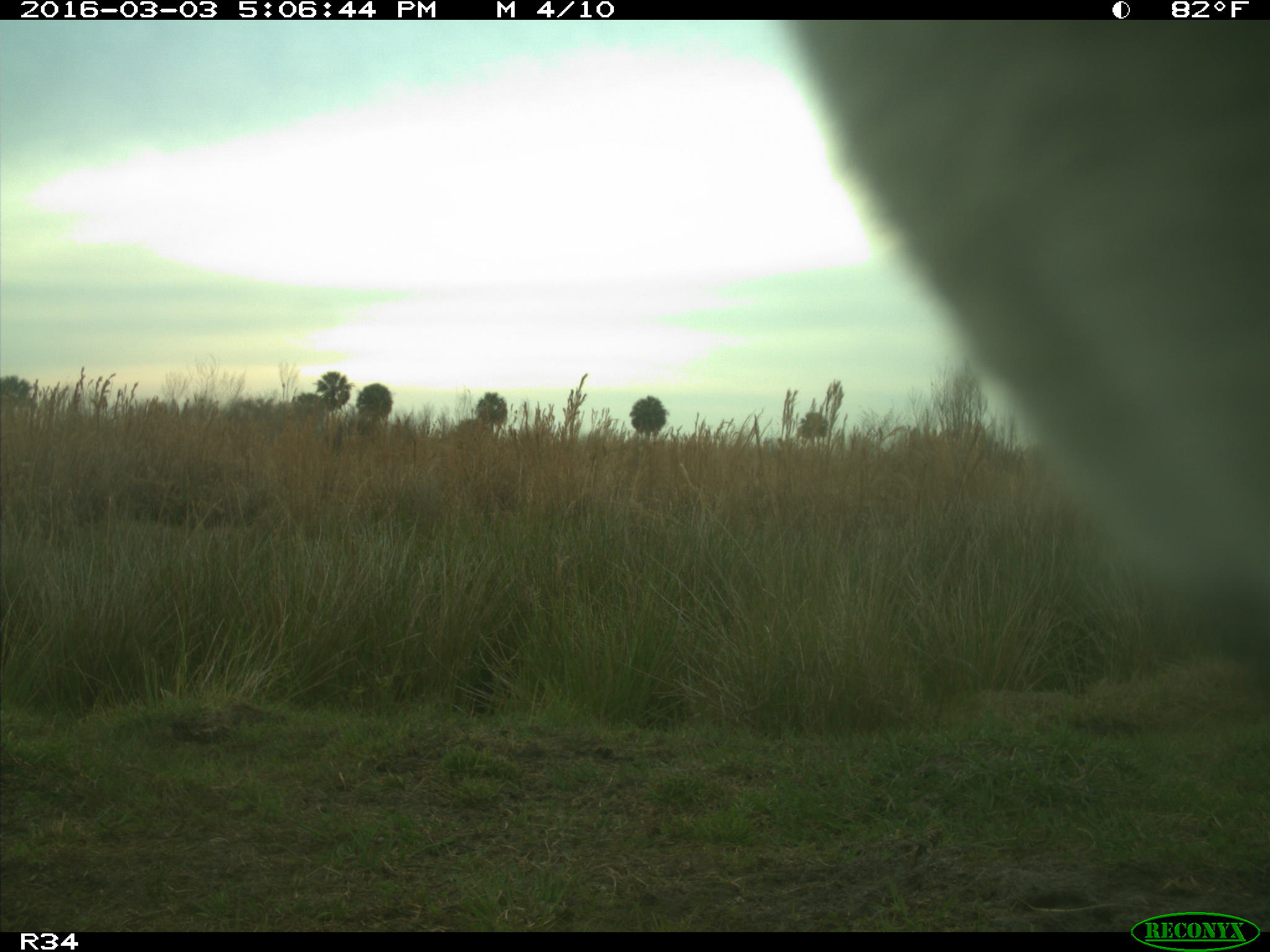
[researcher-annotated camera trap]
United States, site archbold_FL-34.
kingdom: Animalia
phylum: Chordata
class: Mammalia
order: Artiodactyla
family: Bovidae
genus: Bos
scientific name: Bos taurus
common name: domestic cow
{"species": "Bos taurus (domestic cow)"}